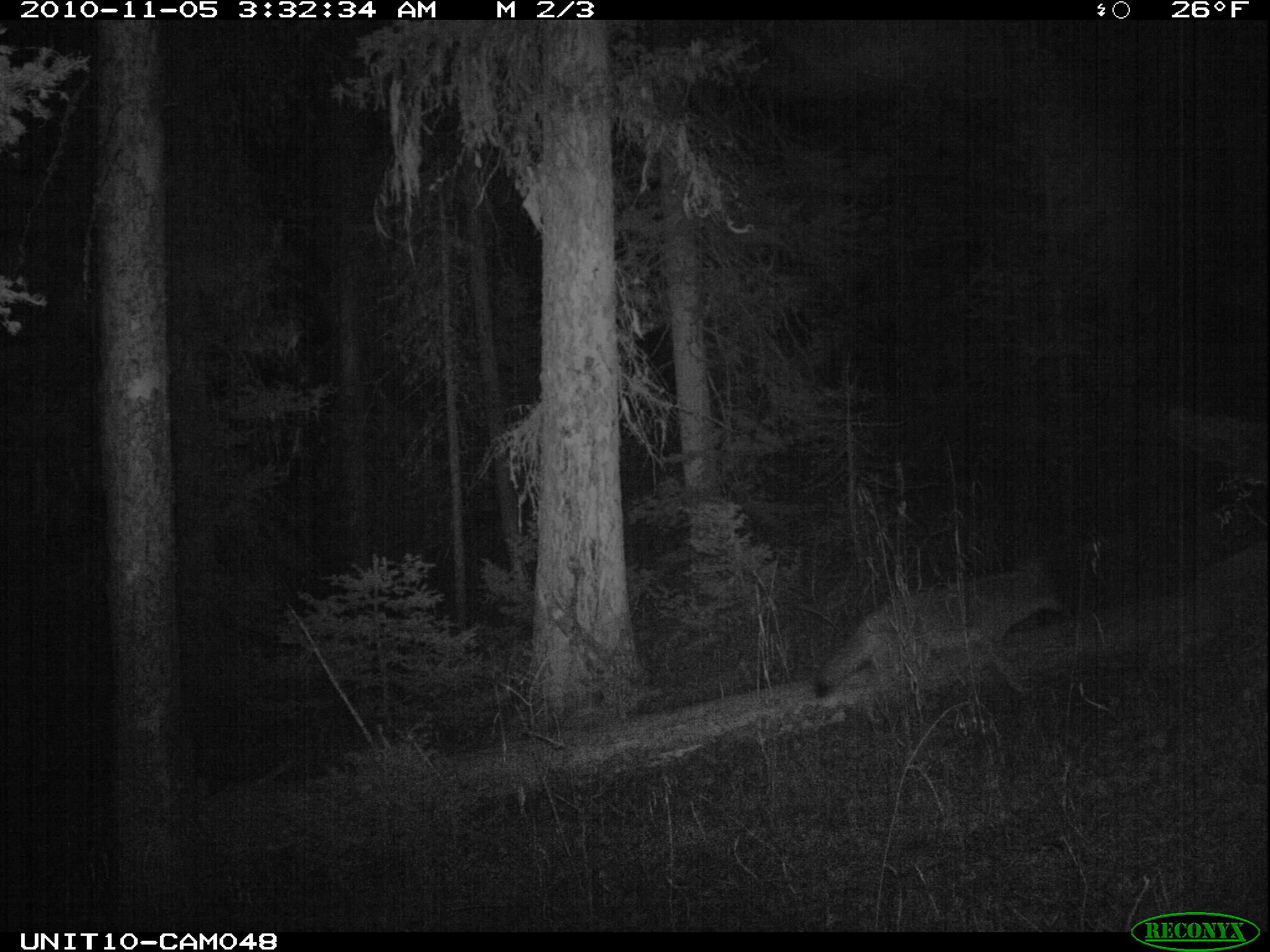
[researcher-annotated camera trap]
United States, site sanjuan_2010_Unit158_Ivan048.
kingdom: Animalia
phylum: Chordata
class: Mammalia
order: Carnivora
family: Canidae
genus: Canis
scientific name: Canis latrans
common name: coyote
Canis latrans (coyote).